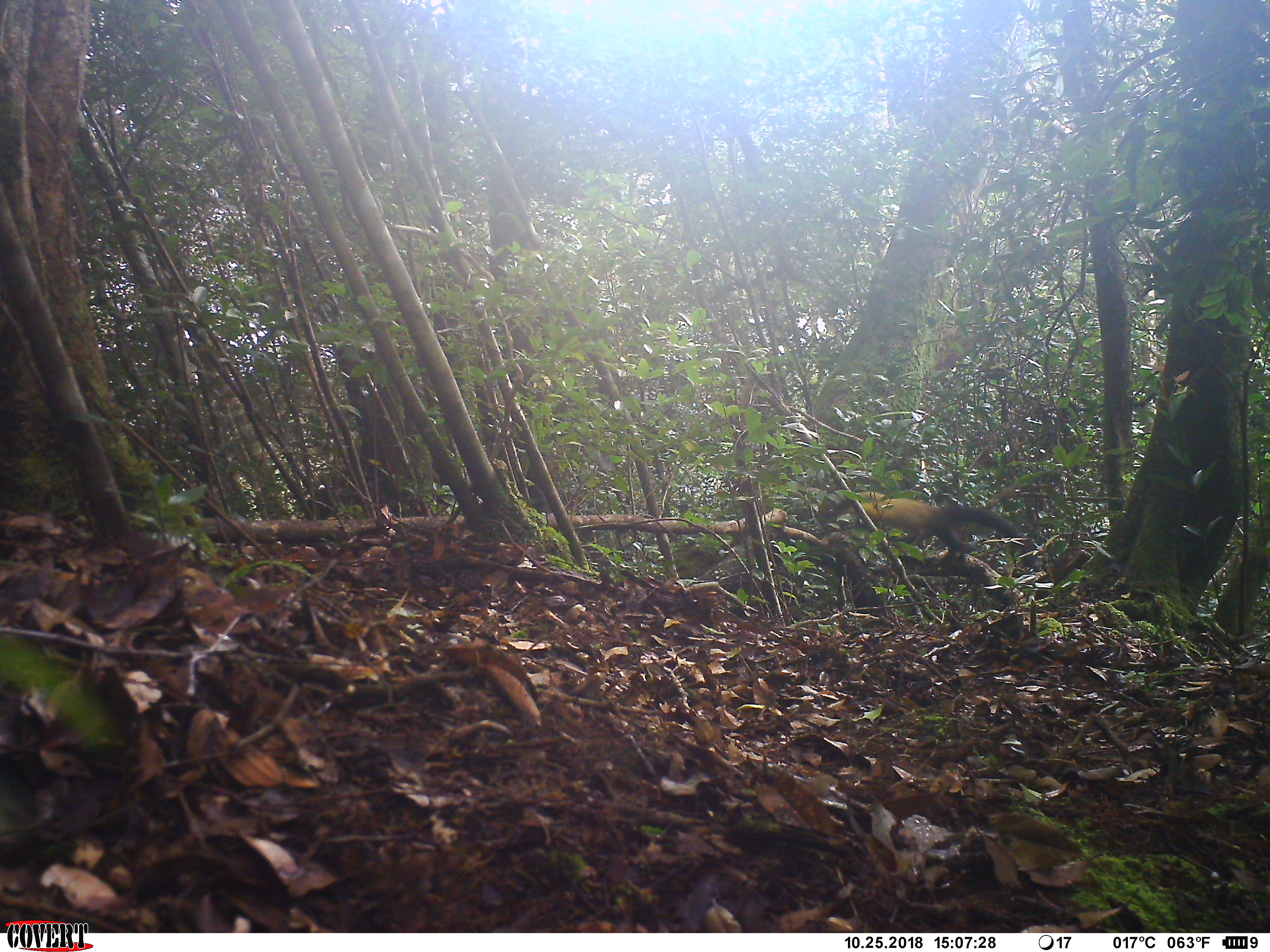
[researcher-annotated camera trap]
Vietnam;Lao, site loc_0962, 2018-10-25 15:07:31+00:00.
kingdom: Animalia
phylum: Chordata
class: Mammalia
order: Carnivora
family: Mustelidae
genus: Martes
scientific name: Martes flavigula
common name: yellow-throated marten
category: yellow throated marten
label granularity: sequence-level